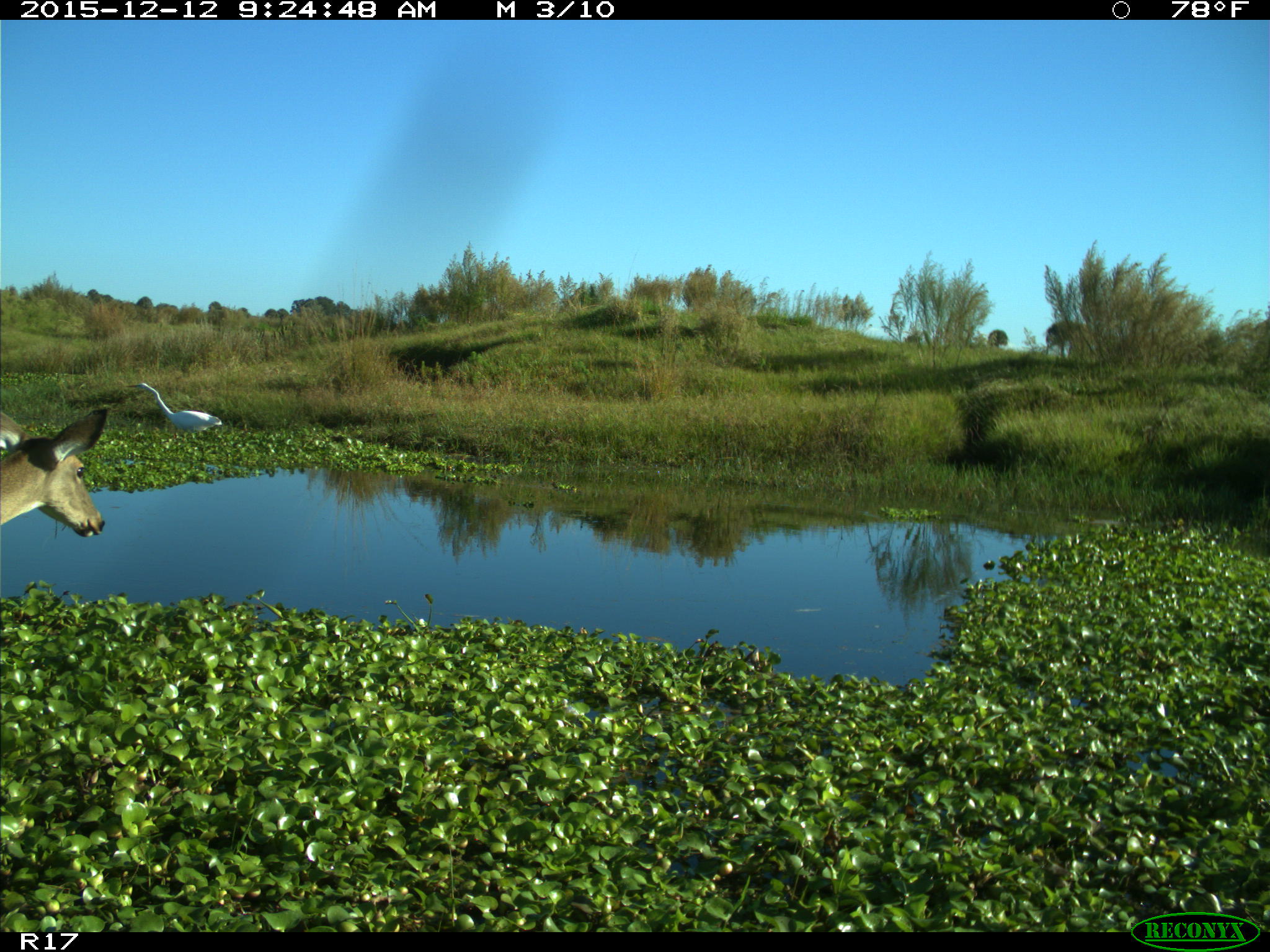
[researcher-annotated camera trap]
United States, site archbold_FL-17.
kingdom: Animalia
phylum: Chordata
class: Mammalia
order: Artiodactyla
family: Cervidae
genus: Odocoileus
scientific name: Odocoileus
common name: deer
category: unidentified deer